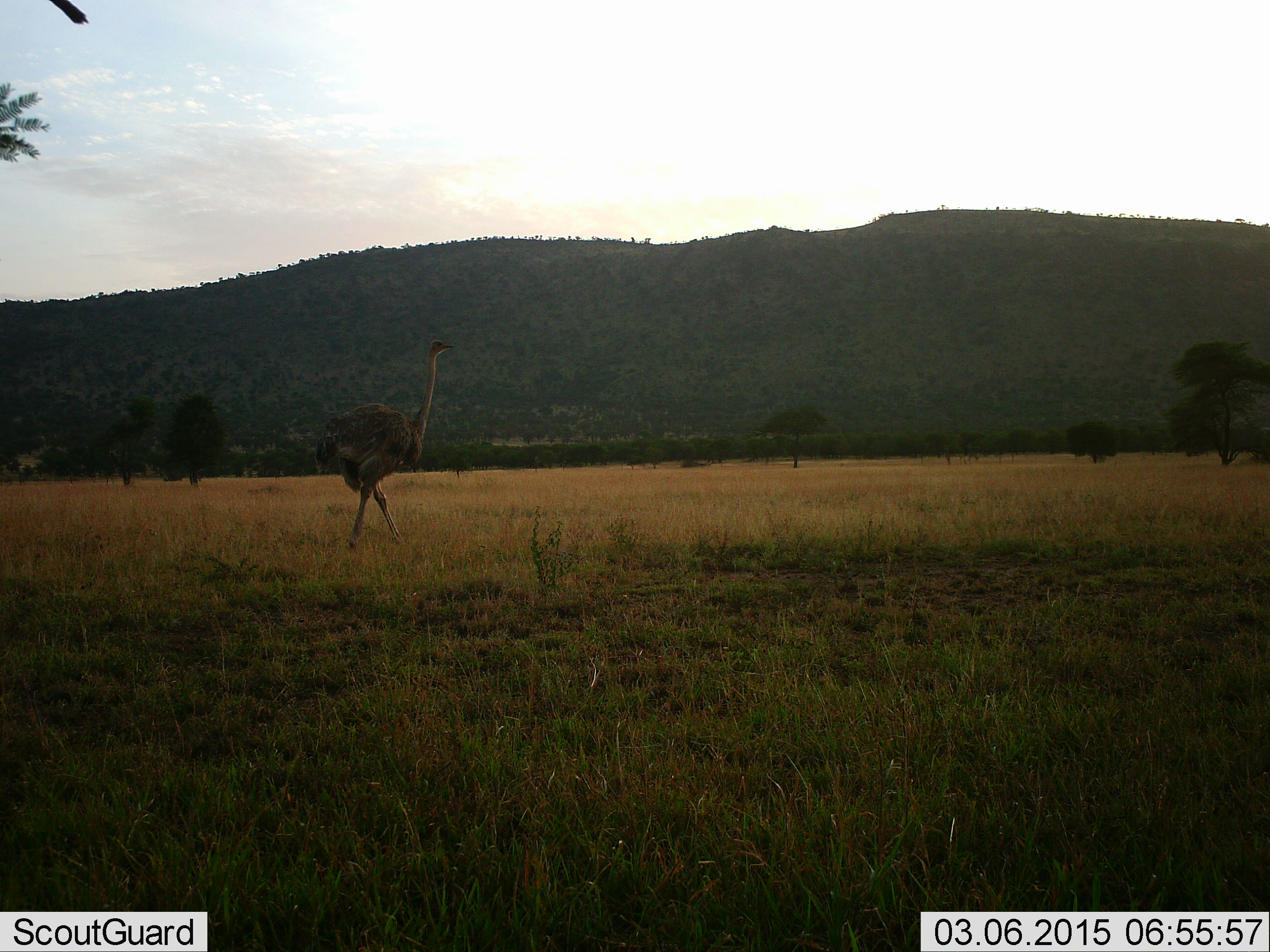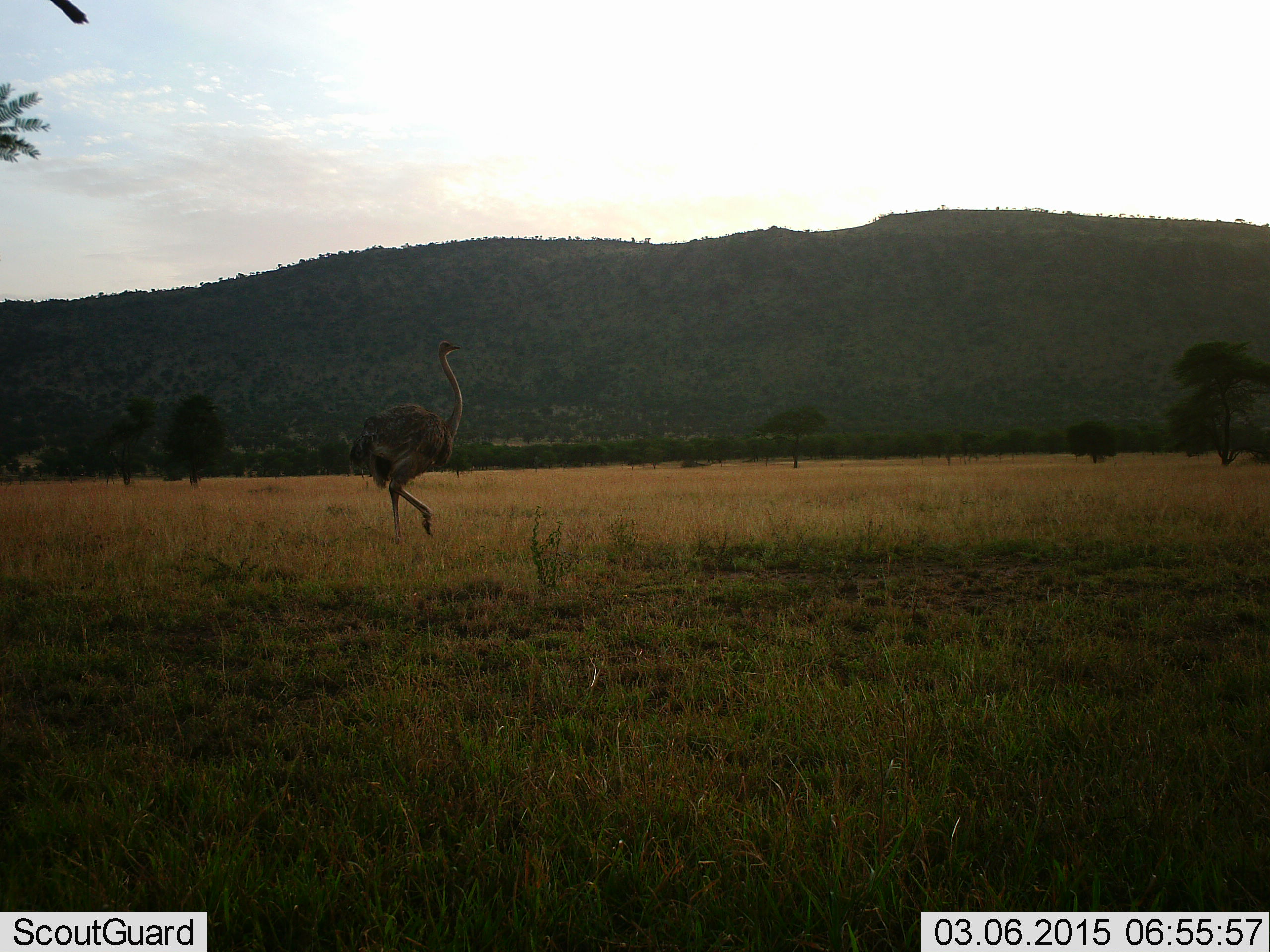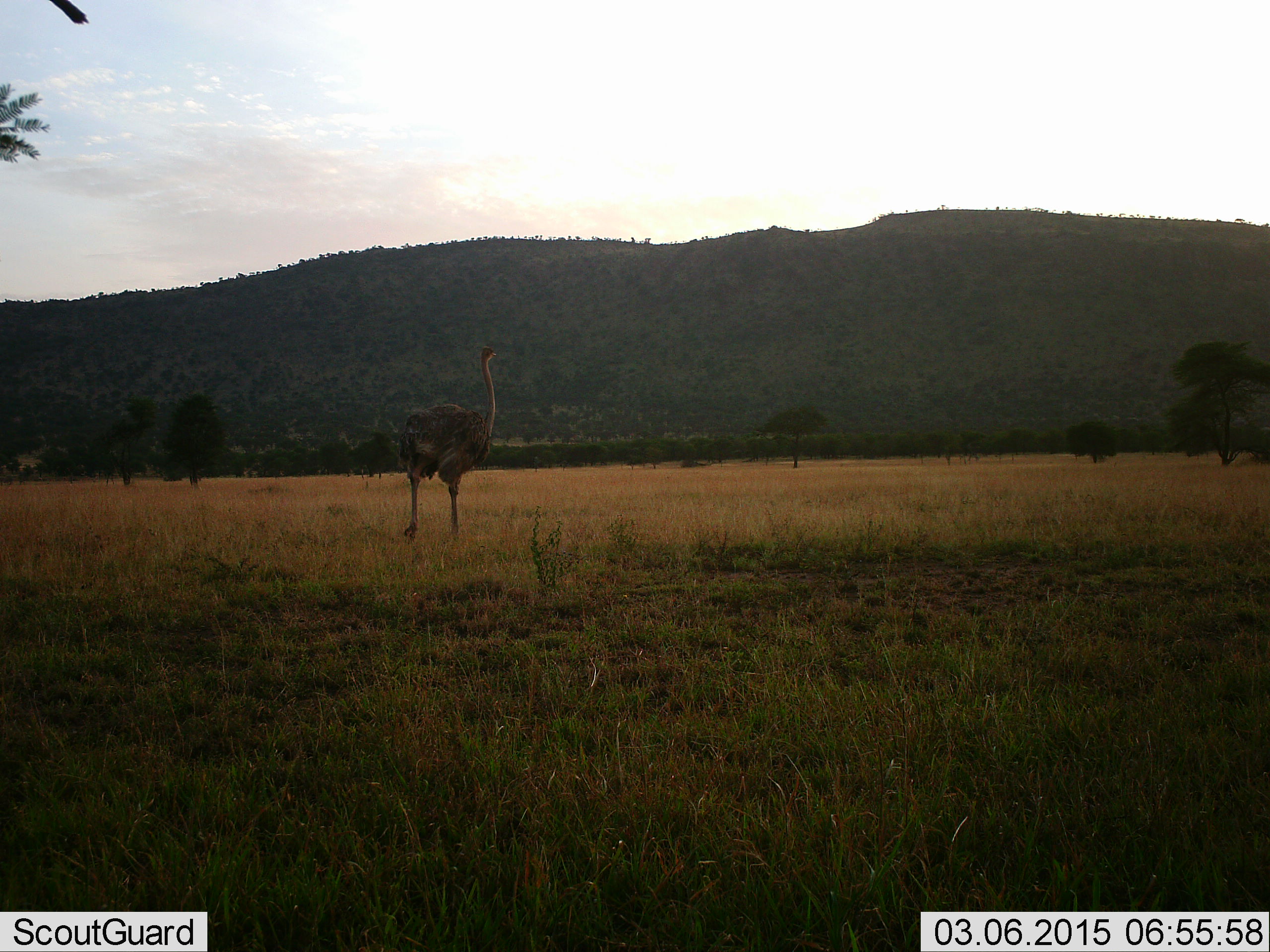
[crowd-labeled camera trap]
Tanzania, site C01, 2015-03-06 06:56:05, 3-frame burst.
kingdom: Animalia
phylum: Chordata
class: Aves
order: Struthioniformes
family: Struthionidae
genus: Struthio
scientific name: Struthio camelus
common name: ostrich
Ostrich (Struthio camelus), count 1. Behavior (volunteer vote fractions): standing 30%, resting 0%, moving 100%, interacting 0%. Young present (vote fraction): 0%. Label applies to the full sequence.